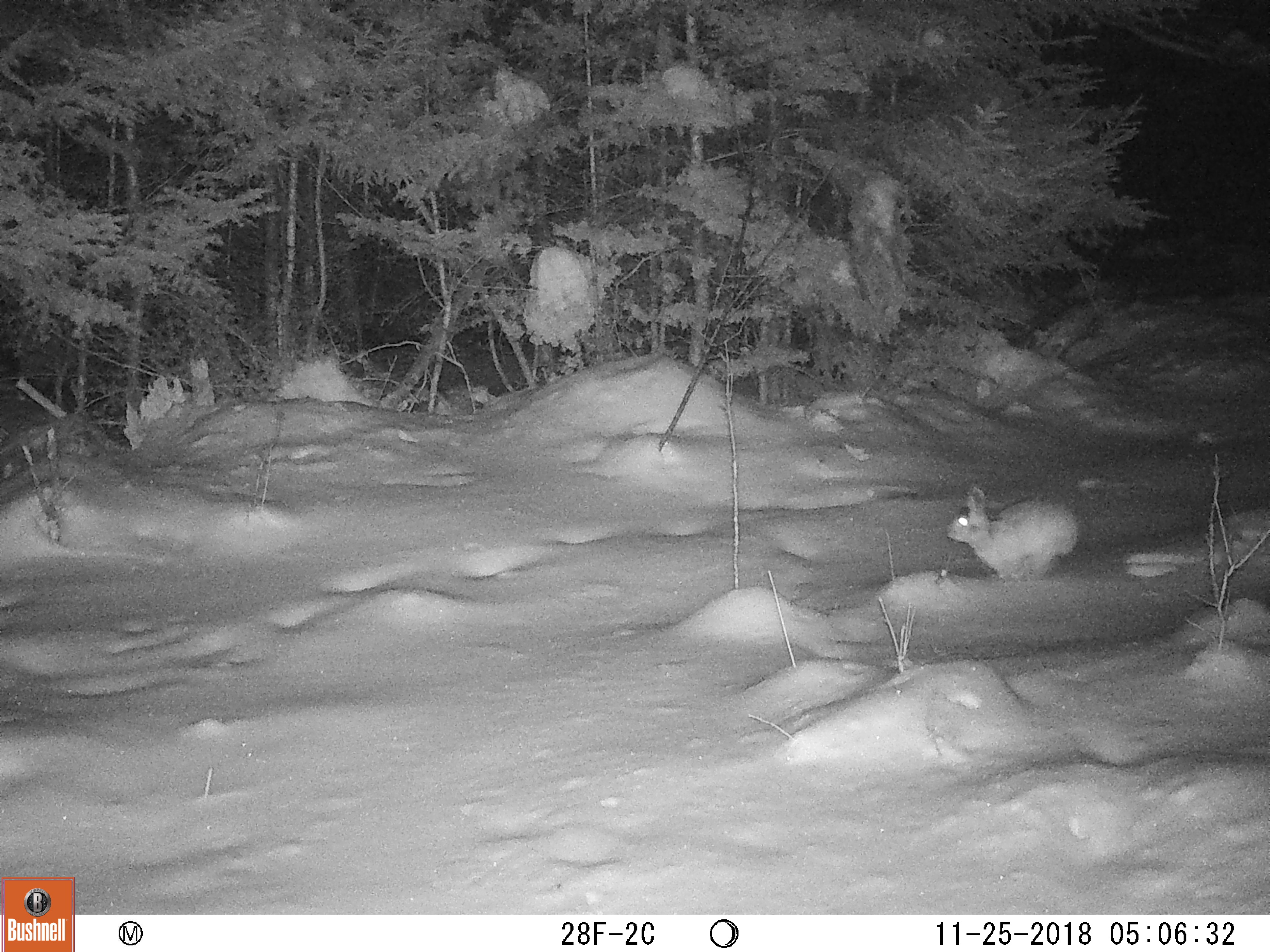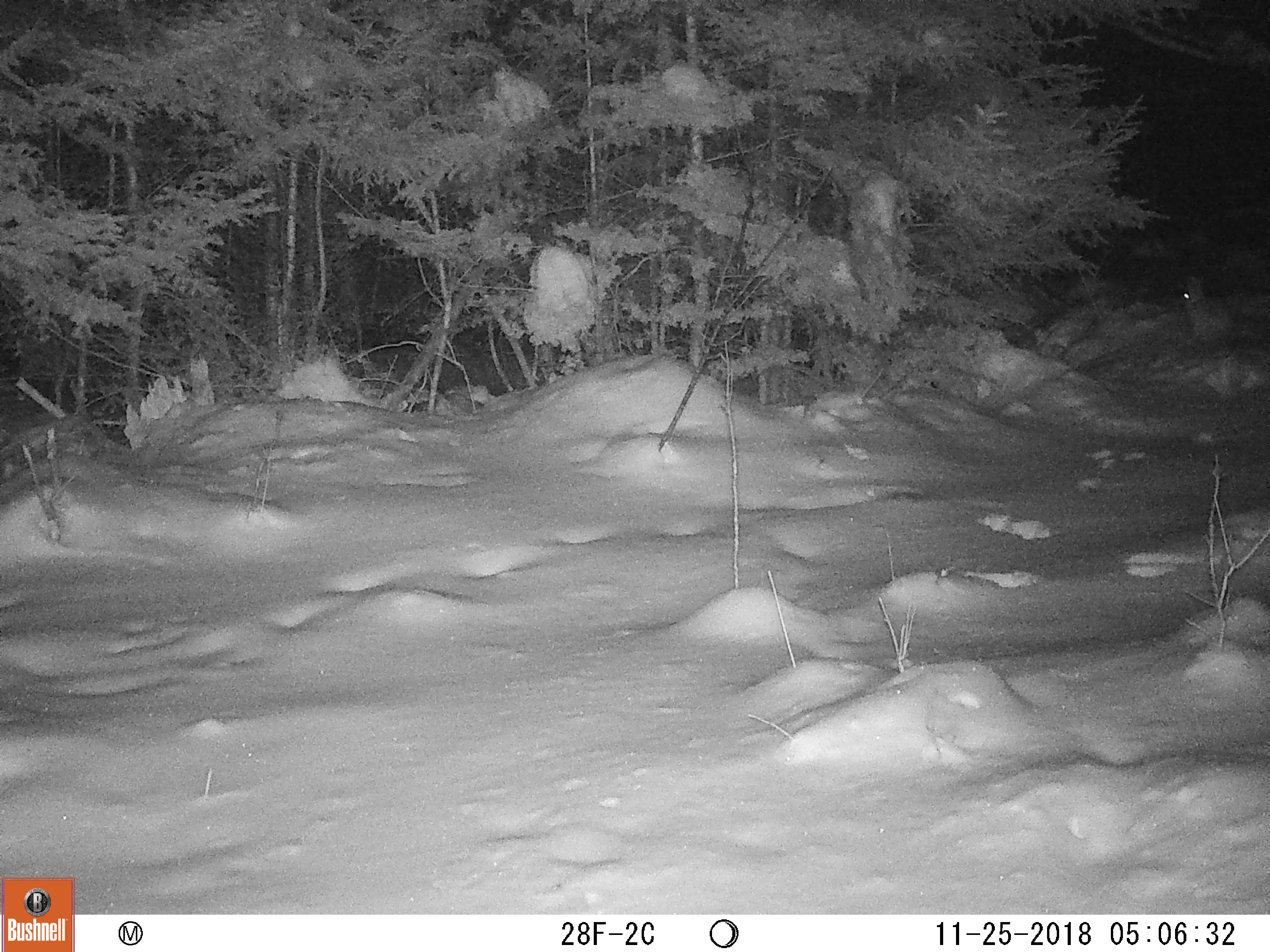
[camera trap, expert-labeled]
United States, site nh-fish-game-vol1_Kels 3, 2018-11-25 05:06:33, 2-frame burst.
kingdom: Animalia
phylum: Chordata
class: Mammalia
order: Lagomorpha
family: Leporidae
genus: Lepus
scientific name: Lepus americanus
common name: snowshoe hare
Snowshoe hare (Lepus americanus).